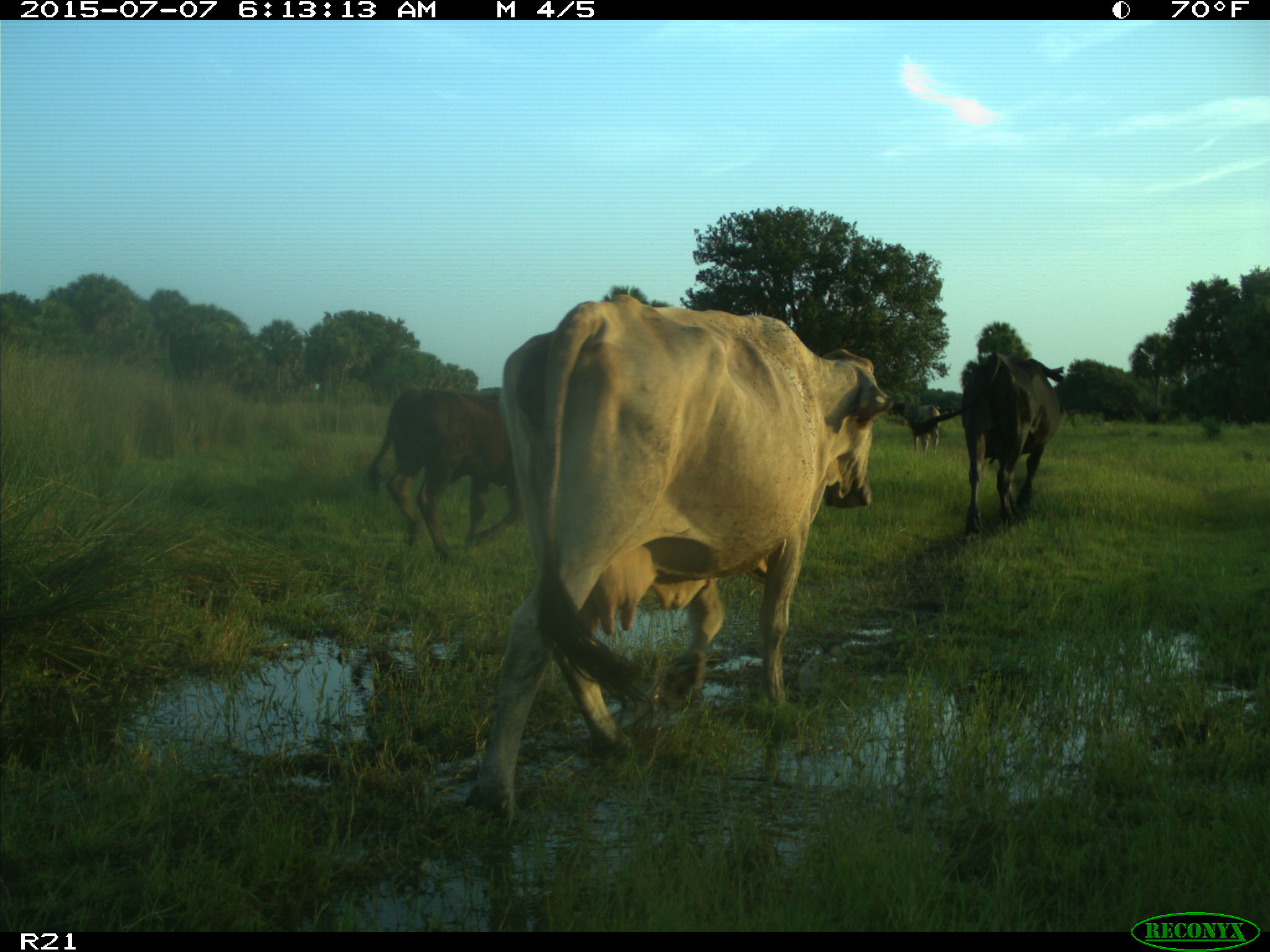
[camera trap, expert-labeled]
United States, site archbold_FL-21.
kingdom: Animalia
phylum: Chordata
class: Mammalia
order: Artiodactyla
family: Bovidae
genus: Bos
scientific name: Bos taurus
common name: domestic cow